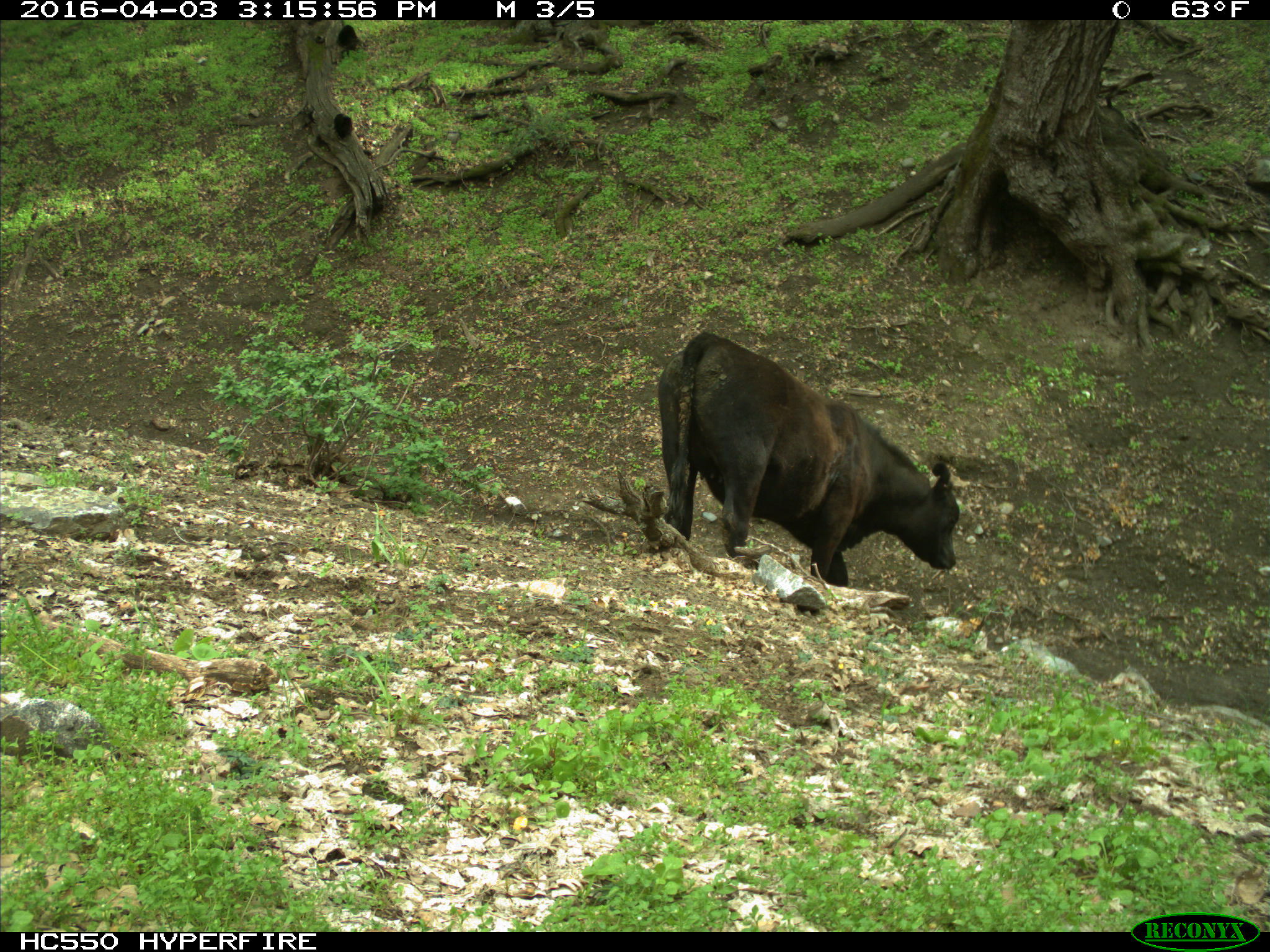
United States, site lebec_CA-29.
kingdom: Animalia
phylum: Chordata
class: Mammalia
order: Artiodactyla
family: Bovidae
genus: Bos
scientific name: Bos taurus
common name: domestic cow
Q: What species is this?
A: Bos taurus (domestic cow).